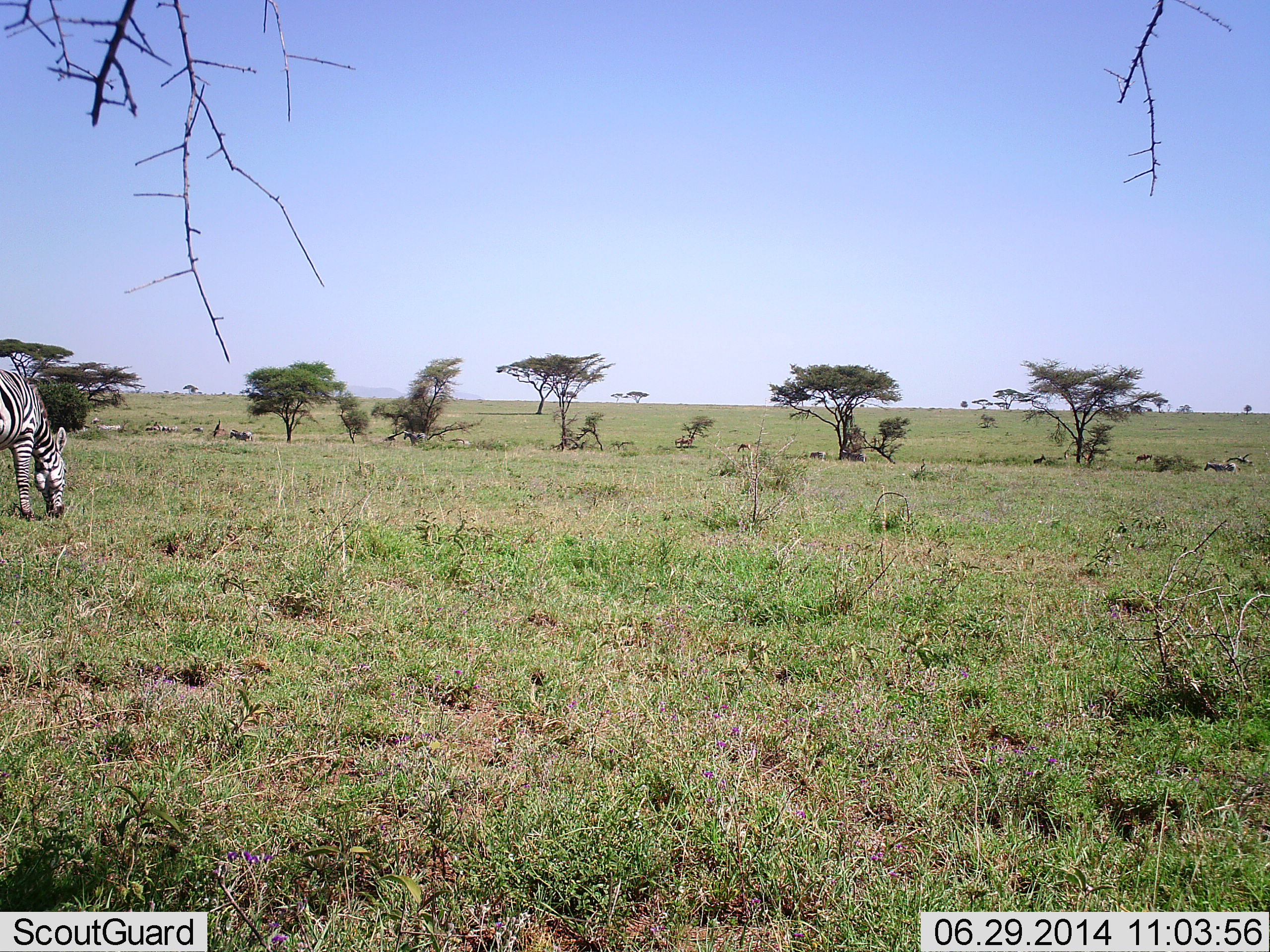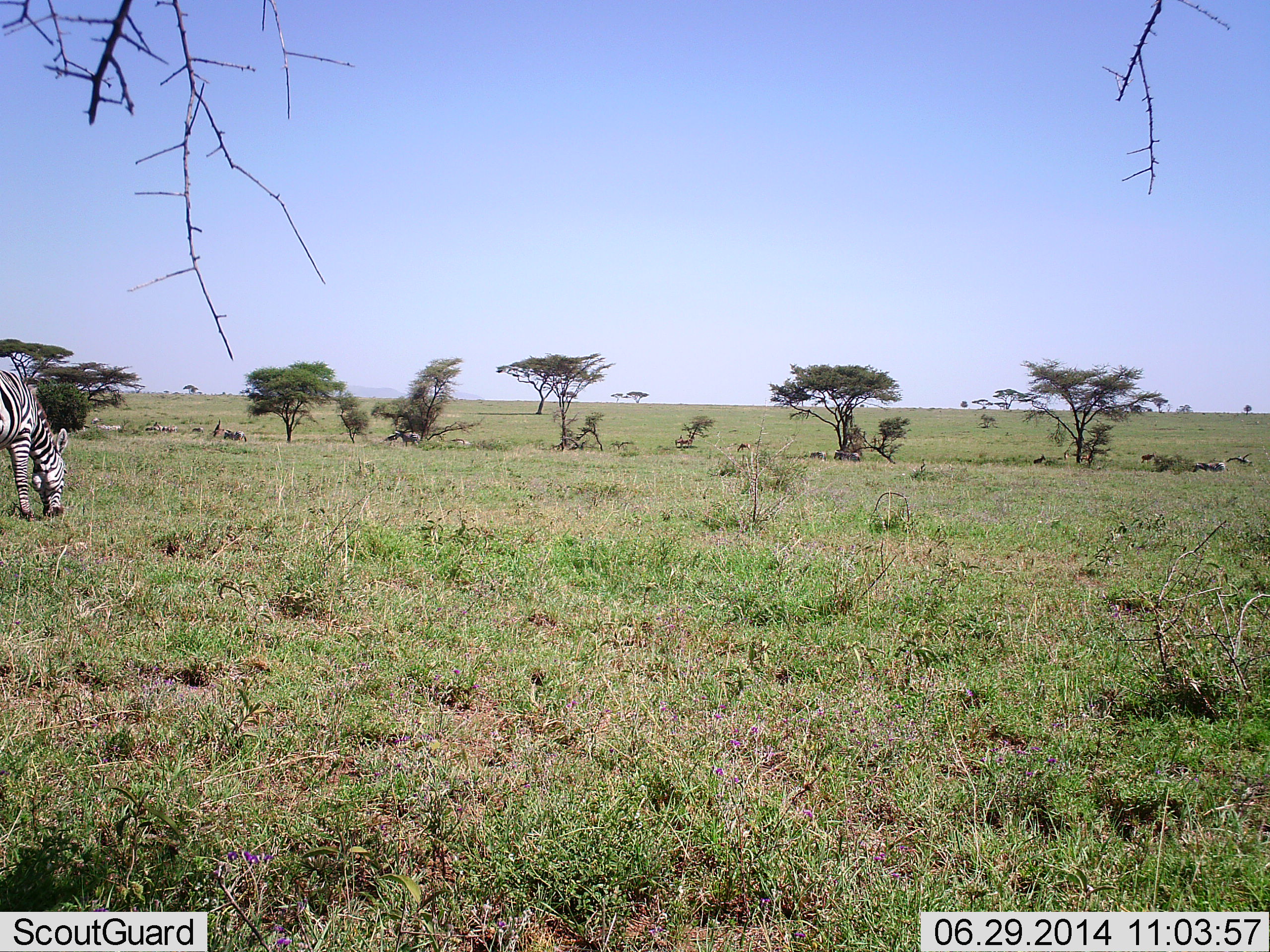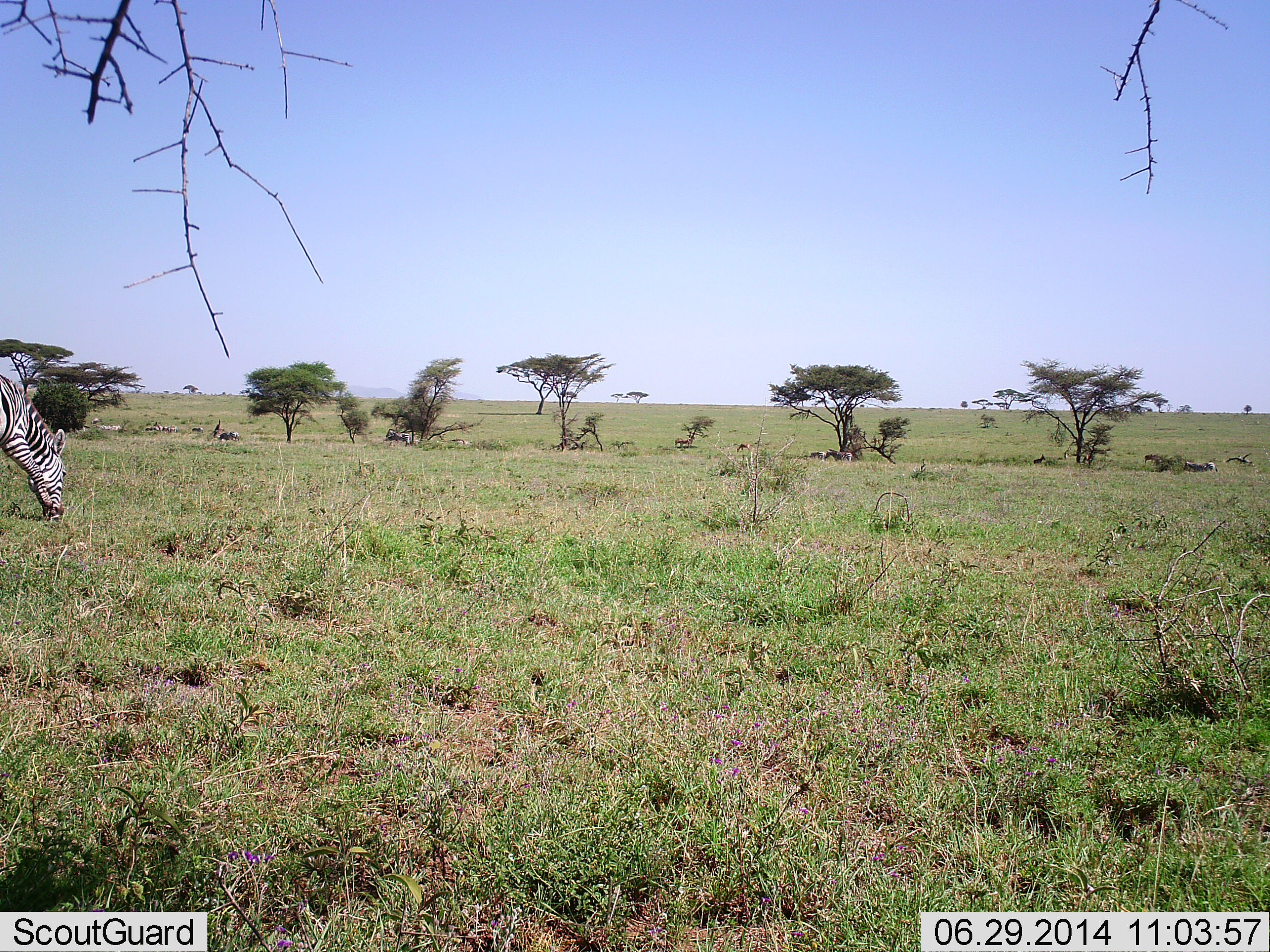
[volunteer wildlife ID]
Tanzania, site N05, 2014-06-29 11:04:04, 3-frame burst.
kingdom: Animalia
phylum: Chordata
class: Mammalia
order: Perissodactyla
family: Equidae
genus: Equus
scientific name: Equus quagga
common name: plains zebra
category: zebra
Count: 1.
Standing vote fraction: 22%.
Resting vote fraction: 2%.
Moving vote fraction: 17%.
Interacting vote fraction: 0%.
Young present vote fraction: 0%.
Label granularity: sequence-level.